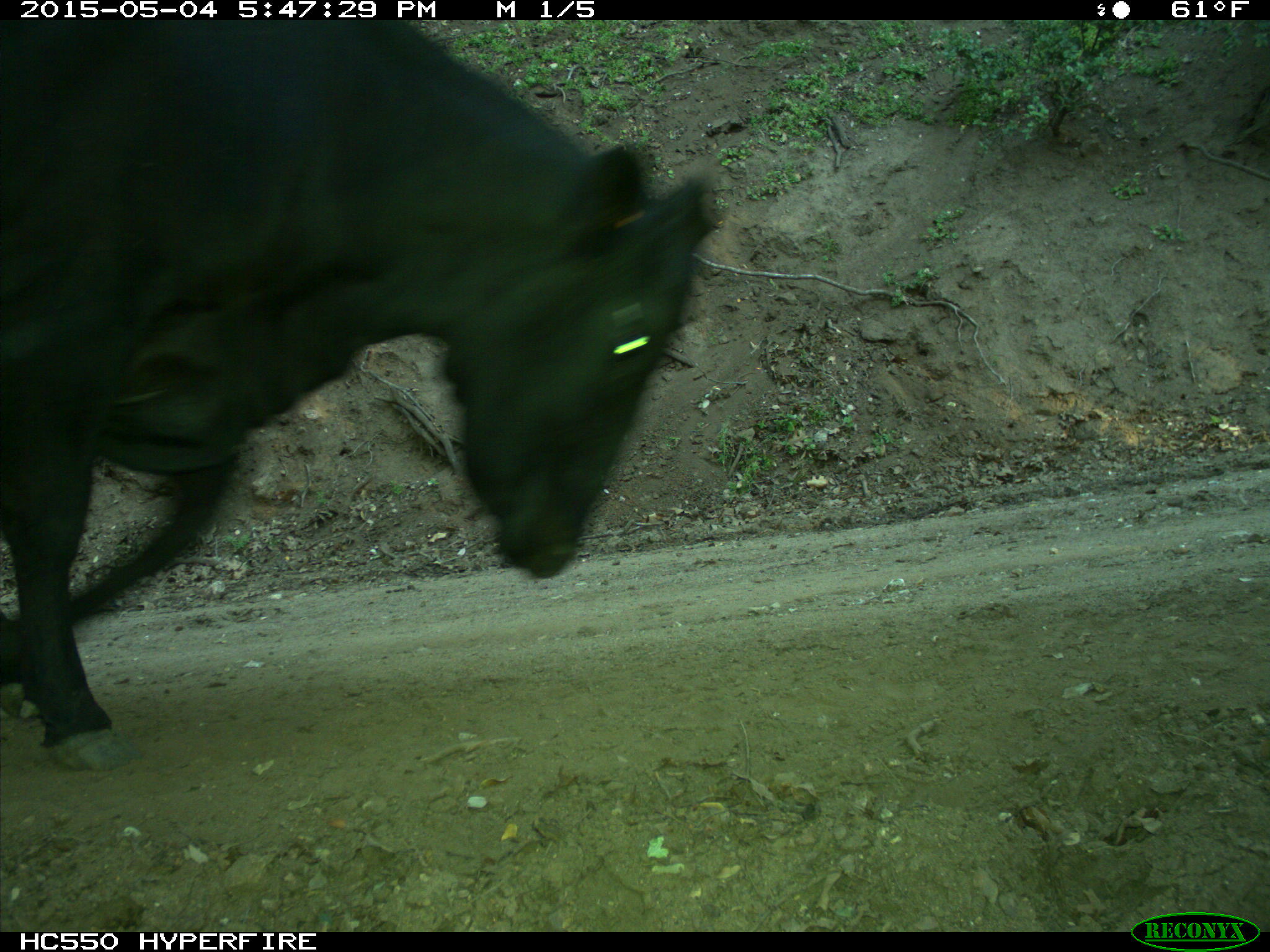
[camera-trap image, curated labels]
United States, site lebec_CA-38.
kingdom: Animalia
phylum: Chordata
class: Mammalia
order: Artiodactyla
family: Bovidae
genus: Bos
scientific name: Bos taurus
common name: domestic cow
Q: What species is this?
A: Bos taurus (domestic cow).